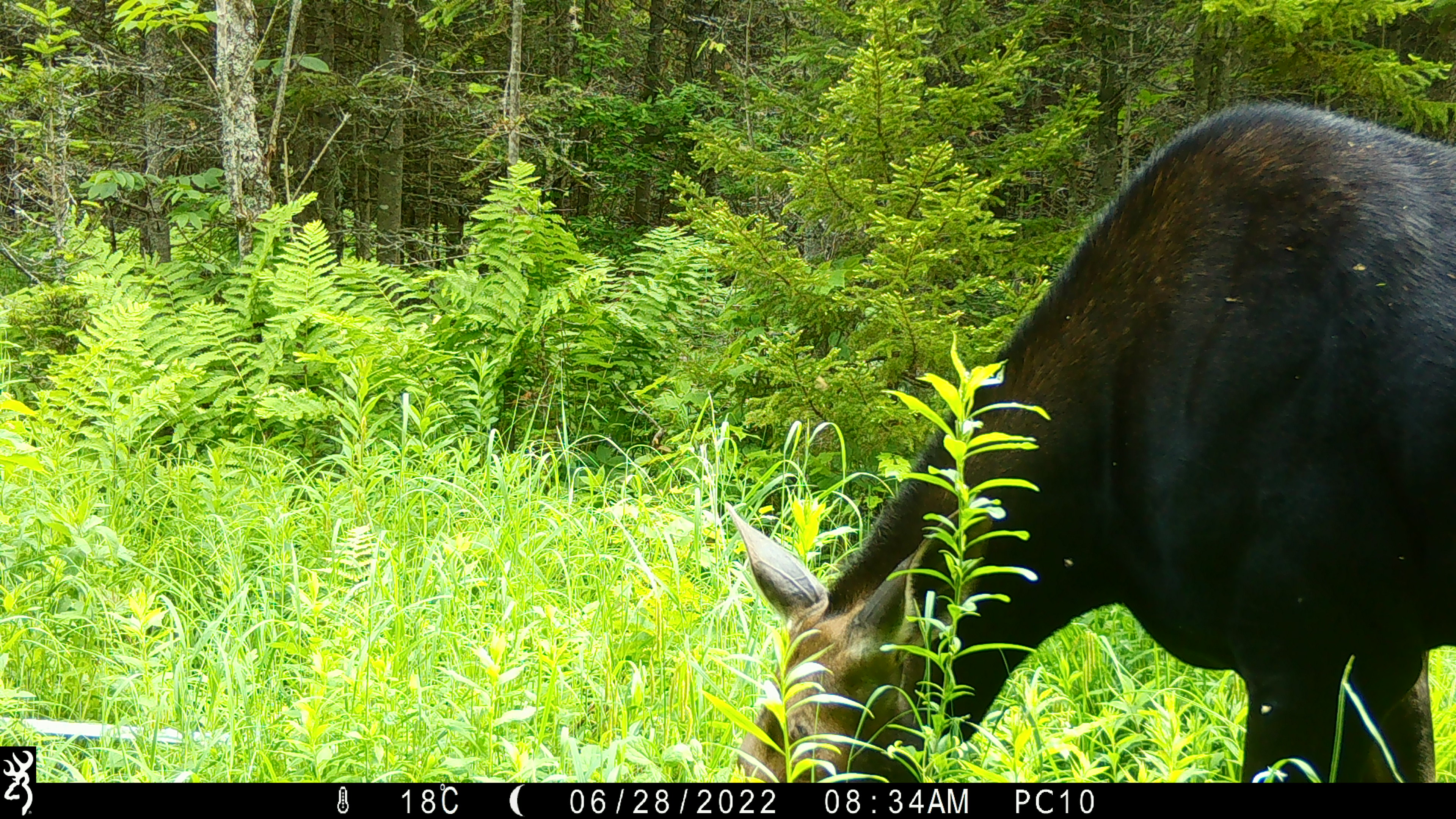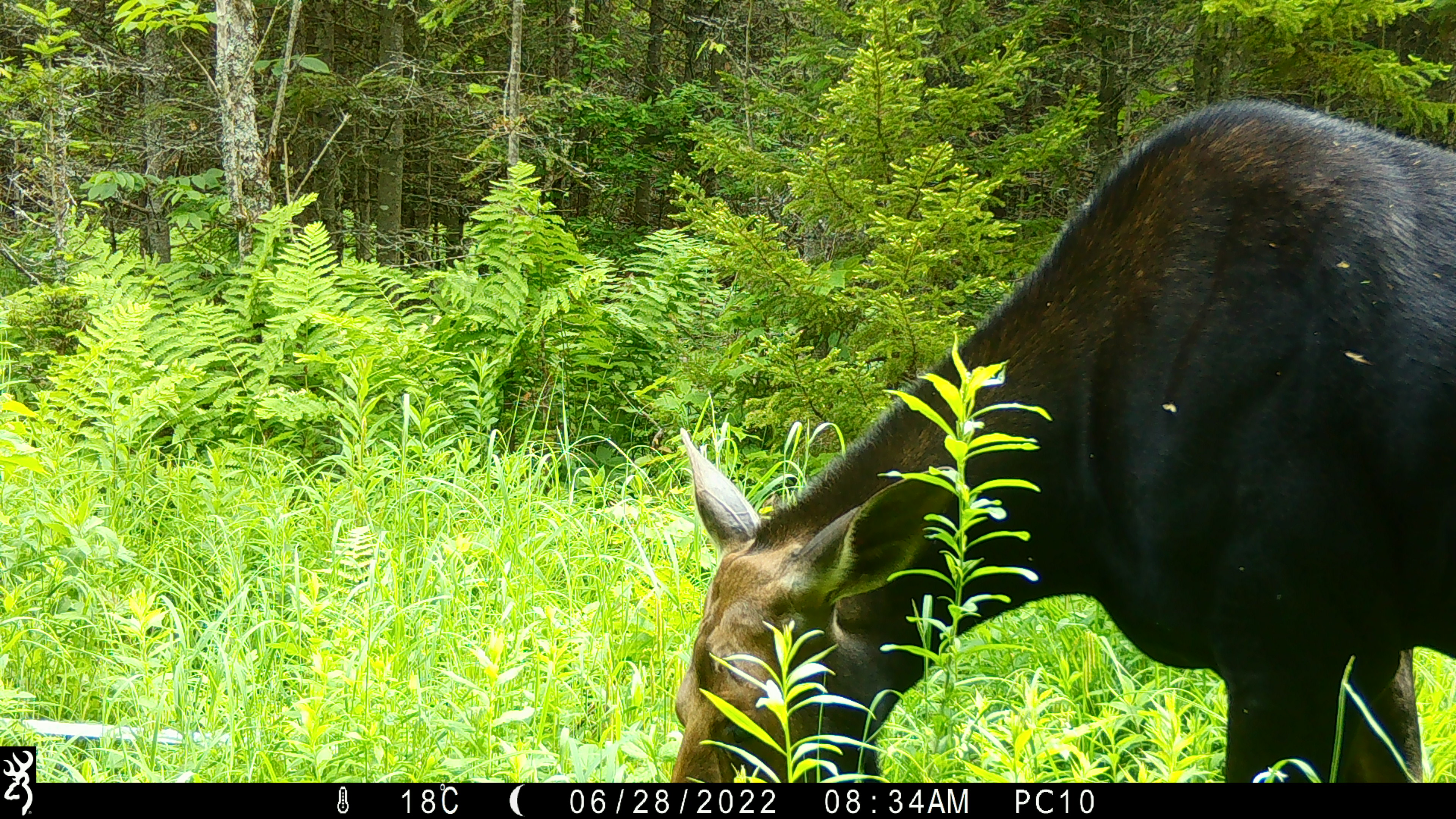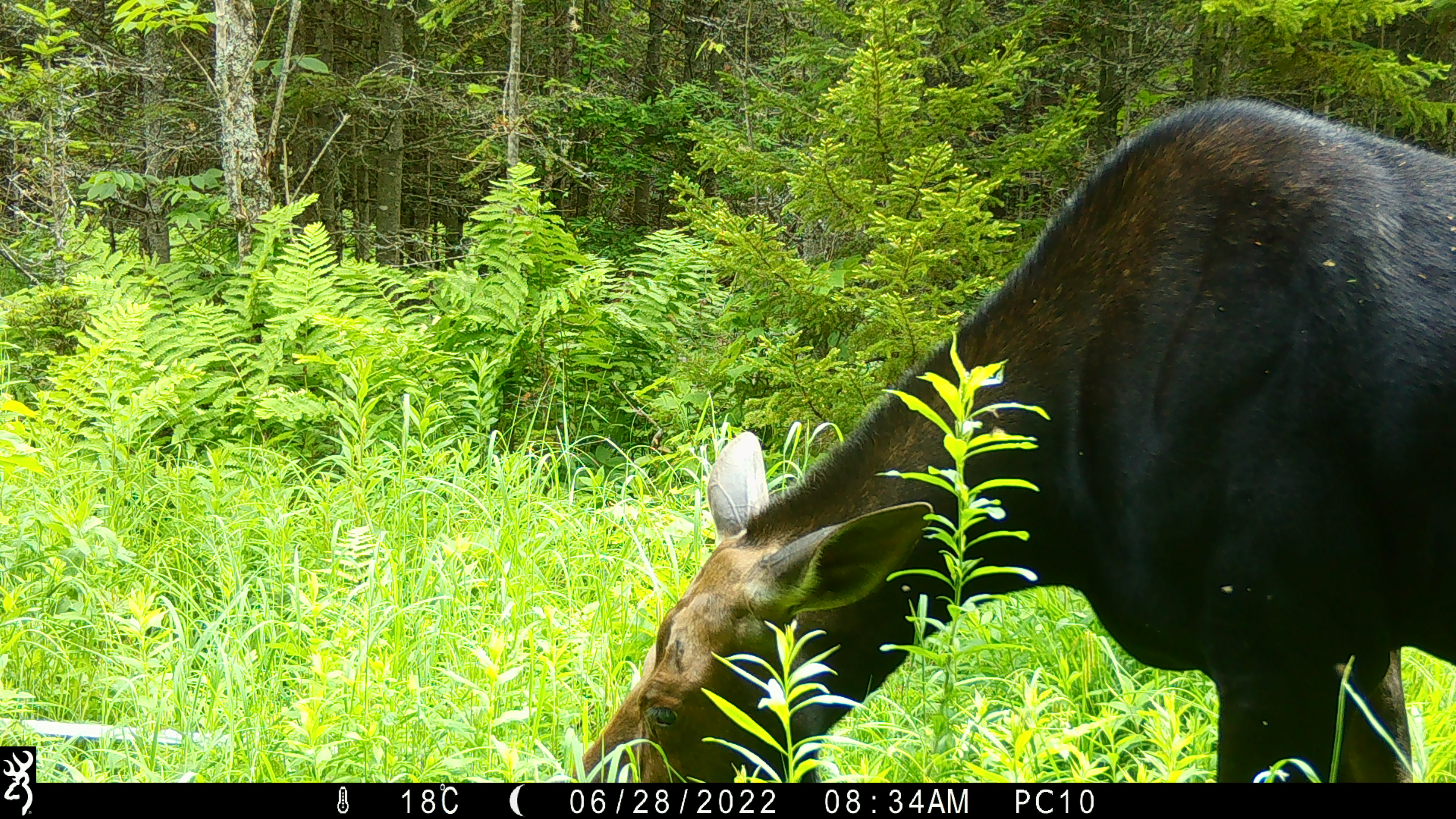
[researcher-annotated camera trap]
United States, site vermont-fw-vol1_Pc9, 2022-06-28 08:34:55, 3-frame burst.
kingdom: Animalia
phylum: Chordata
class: Mammalia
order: Artiodactyla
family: Cervidae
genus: Alces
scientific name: Alces alces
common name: moose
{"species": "moose (Alces alces)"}